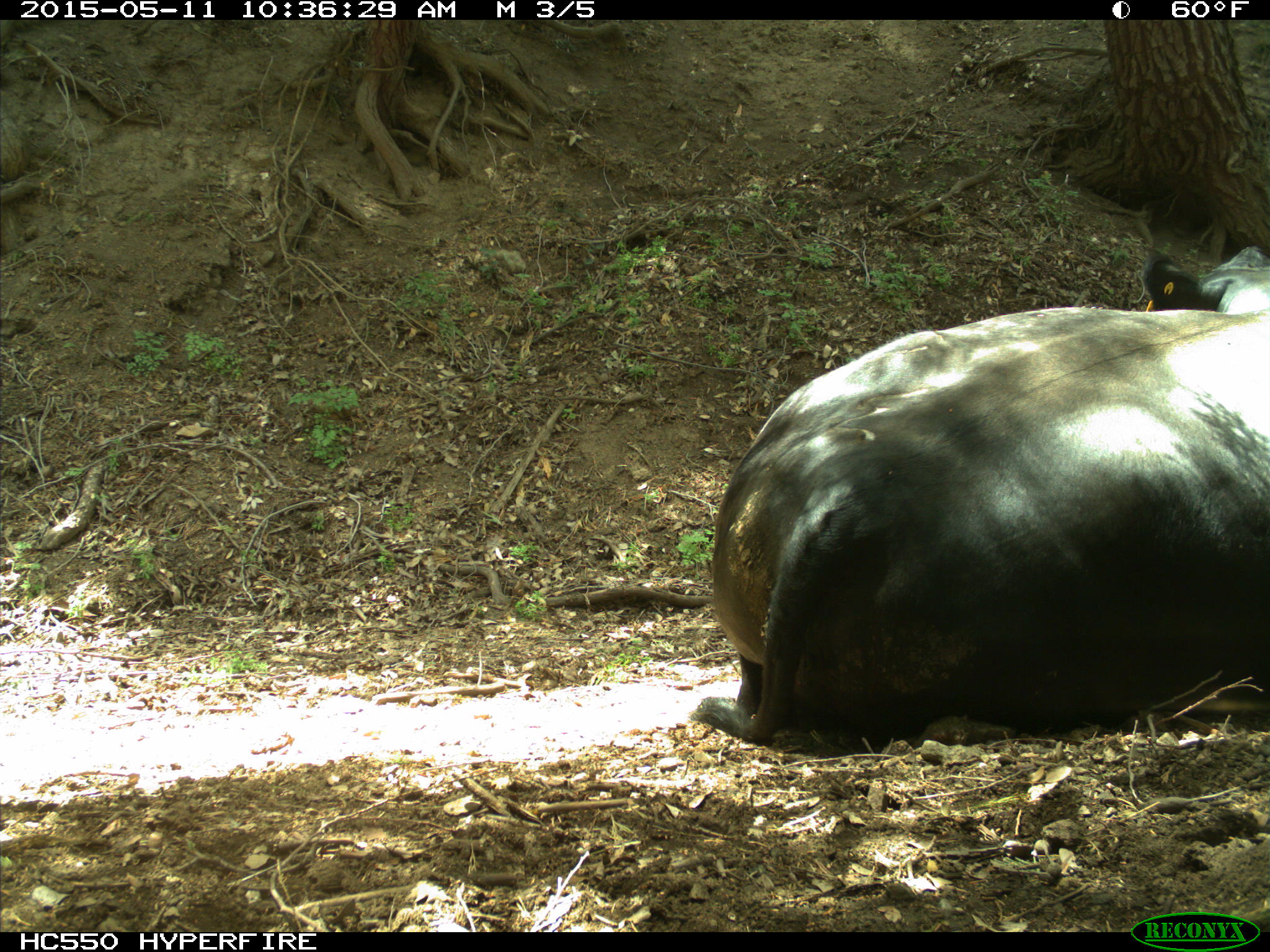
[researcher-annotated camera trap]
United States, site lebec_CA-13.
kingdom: Animalia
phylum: Chordata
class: Mammalia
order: Artiodactyla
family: Bovidae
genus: Bos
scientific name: Bos taurus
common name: domestic cow